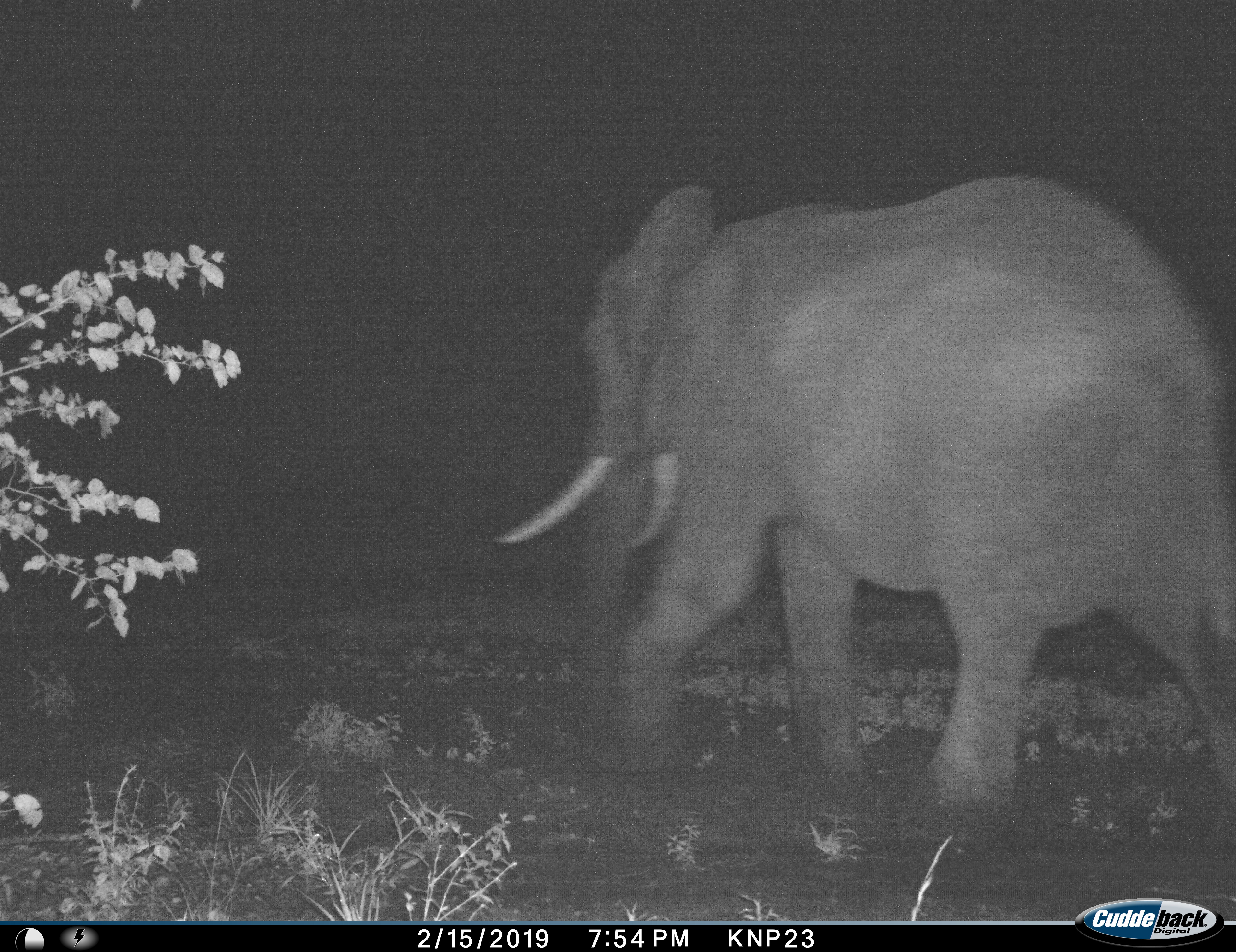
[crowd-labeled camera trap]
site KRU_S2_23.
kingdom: Animalia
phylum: Chordata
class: Mammalia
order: Proboscidea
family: Elephantidae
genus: Loxodonta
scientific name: Loxodonta africana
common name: african bush elephant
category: elephant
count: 1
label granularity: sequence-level